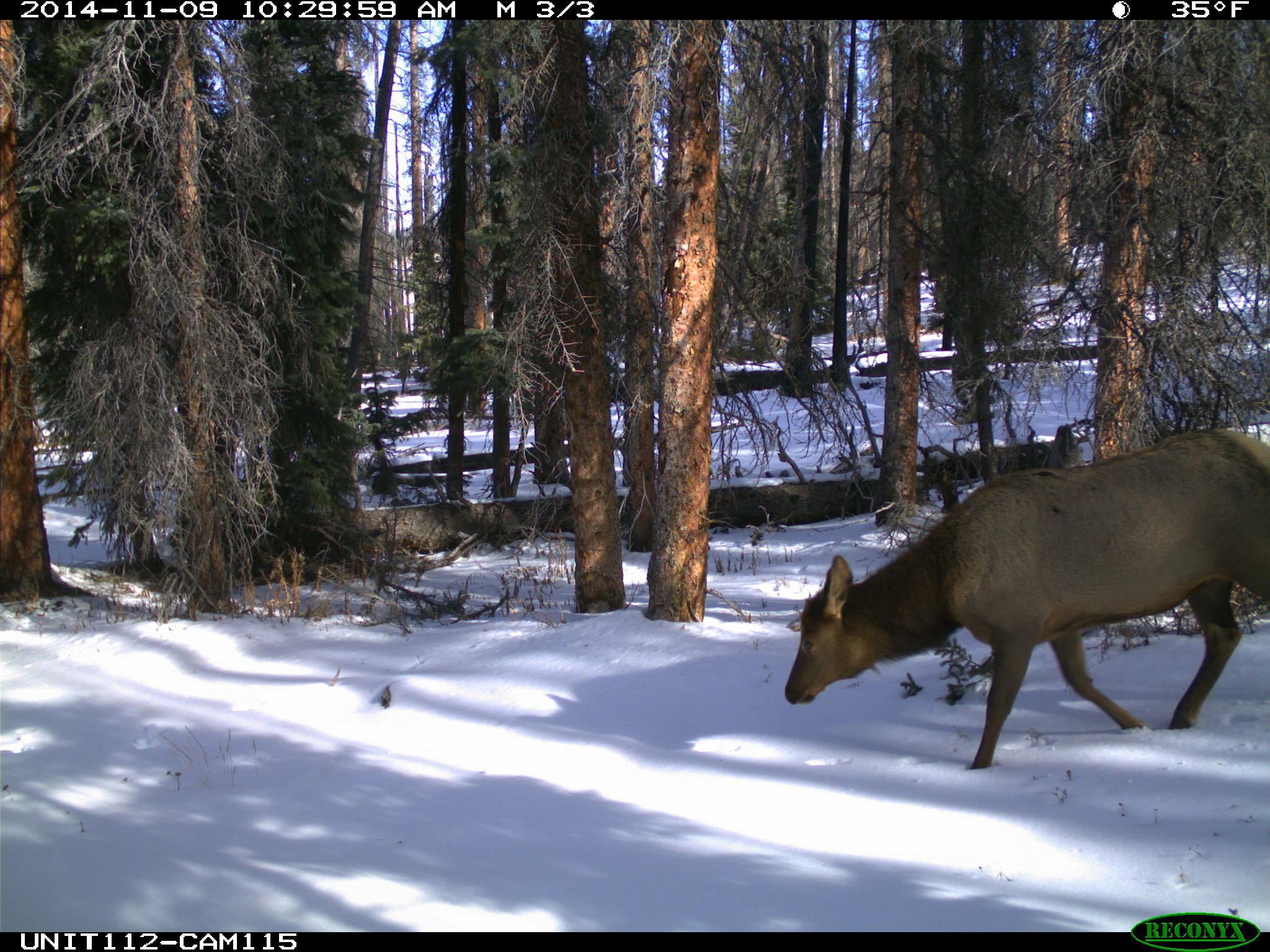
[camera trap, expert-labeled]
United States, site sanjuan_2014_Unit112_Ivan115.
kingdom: Animalia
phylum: Chordata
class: Mammalia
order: Artiodactyla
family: Cervidae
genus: Cervus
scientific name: Cervus elaphus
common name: red deer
Cervus elaphus (red deer).